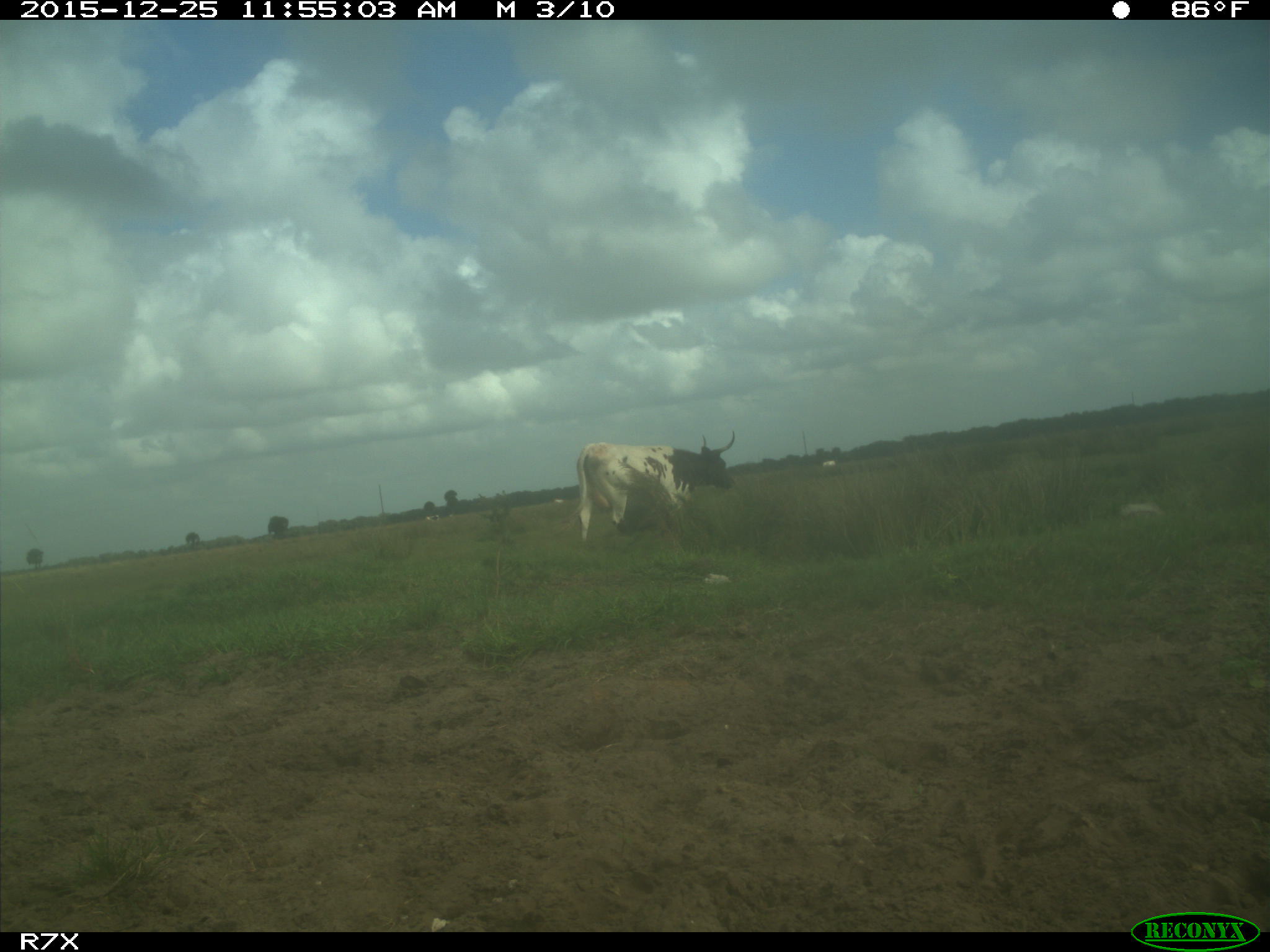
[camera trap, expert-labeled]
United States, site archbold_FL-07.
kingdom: Animalia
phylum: Chordata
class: Mammalia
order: Artiodactyla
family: Bovidae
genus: Bos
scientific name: Bos taurus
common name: domestic cow